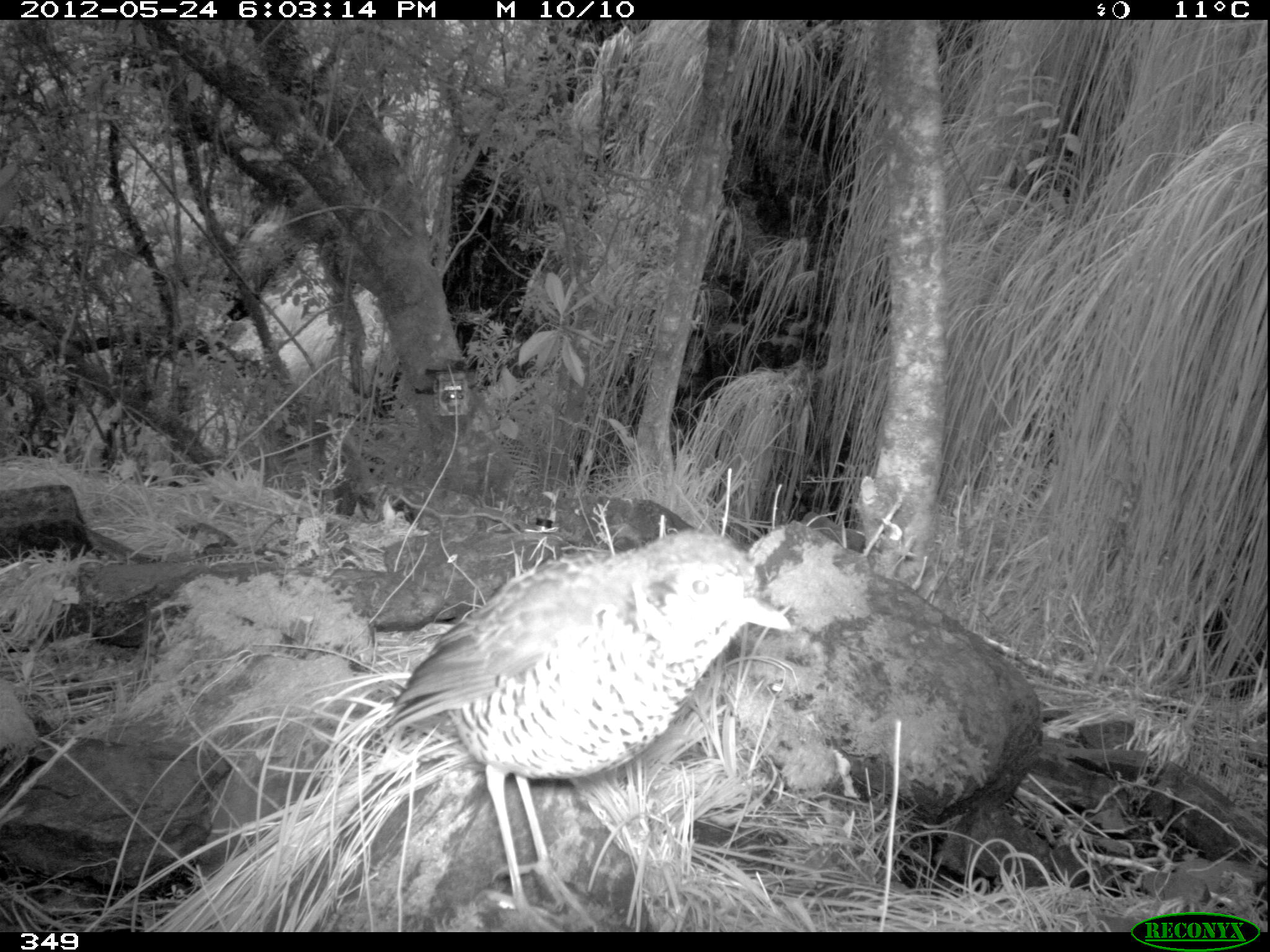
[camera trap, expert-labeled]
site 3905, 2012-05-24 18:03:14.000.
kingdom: Animalia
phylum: Chordata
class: Aves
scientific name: Aves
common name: bird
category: unknown bird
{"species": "unknown bird (bird) (Aves)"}